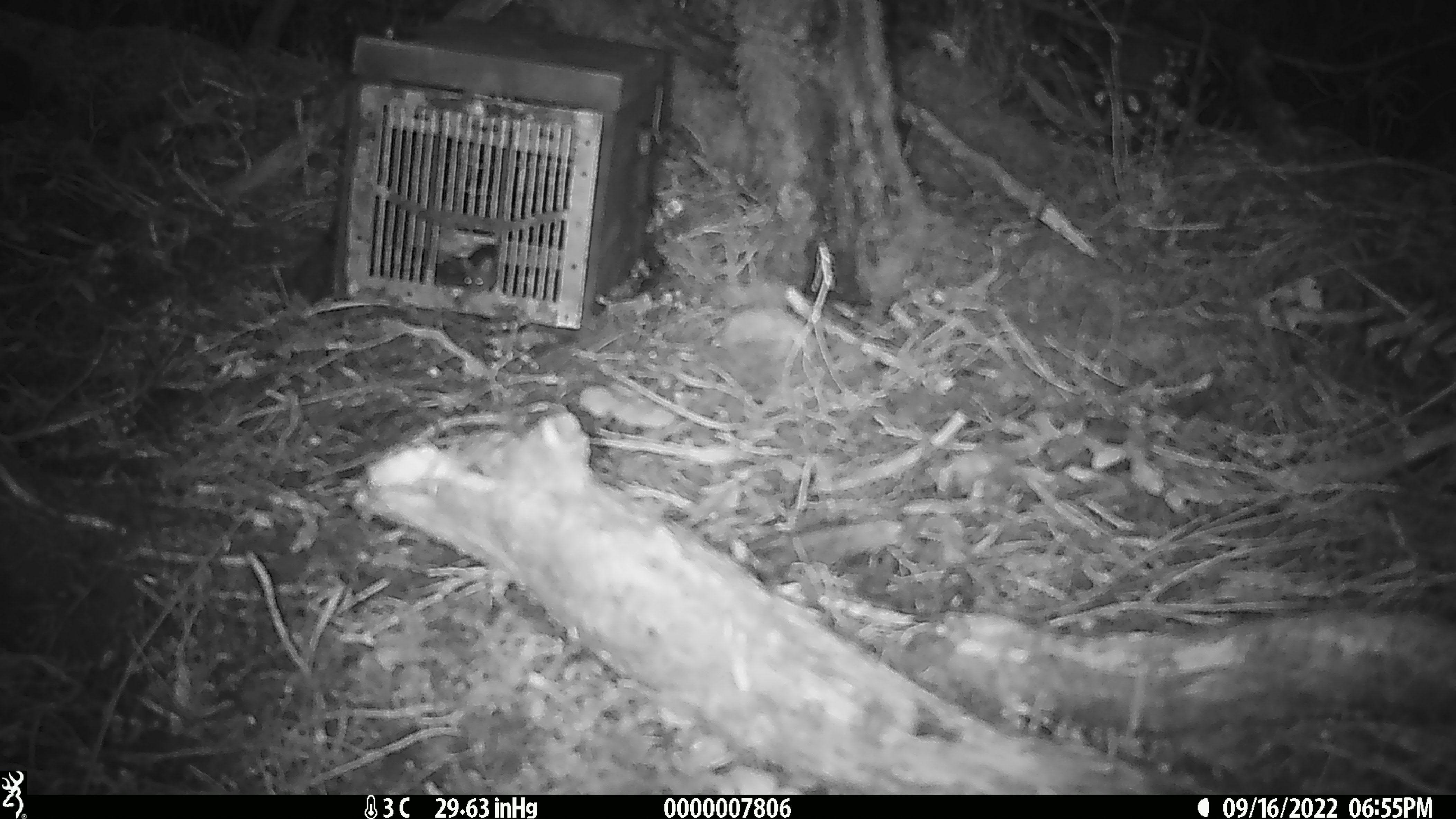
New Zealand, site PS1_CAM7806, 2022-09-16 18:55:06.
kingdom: Animalia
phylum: Chordata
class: Mammalia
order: Rodentia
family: Muridae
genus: Mus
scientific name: Mus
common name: mouse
Mouse (Mus).